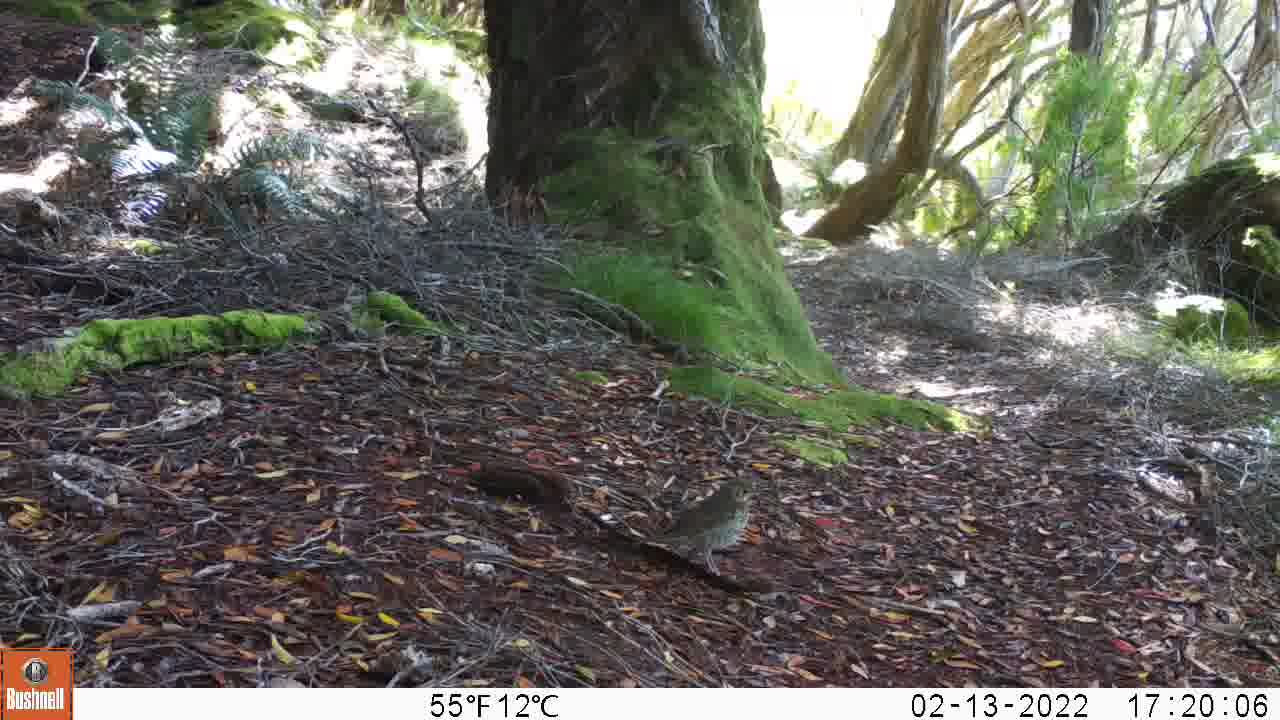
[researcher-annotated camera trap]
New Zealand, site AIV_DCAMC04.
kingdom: Animalia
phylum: Chordata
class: Aves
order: Passeriformes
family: Turdidae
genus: Turdus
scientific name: Turdus philomelos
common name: song thrush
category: thrush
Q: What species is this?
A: Thrush (song thrush) (Turdus philomelos).